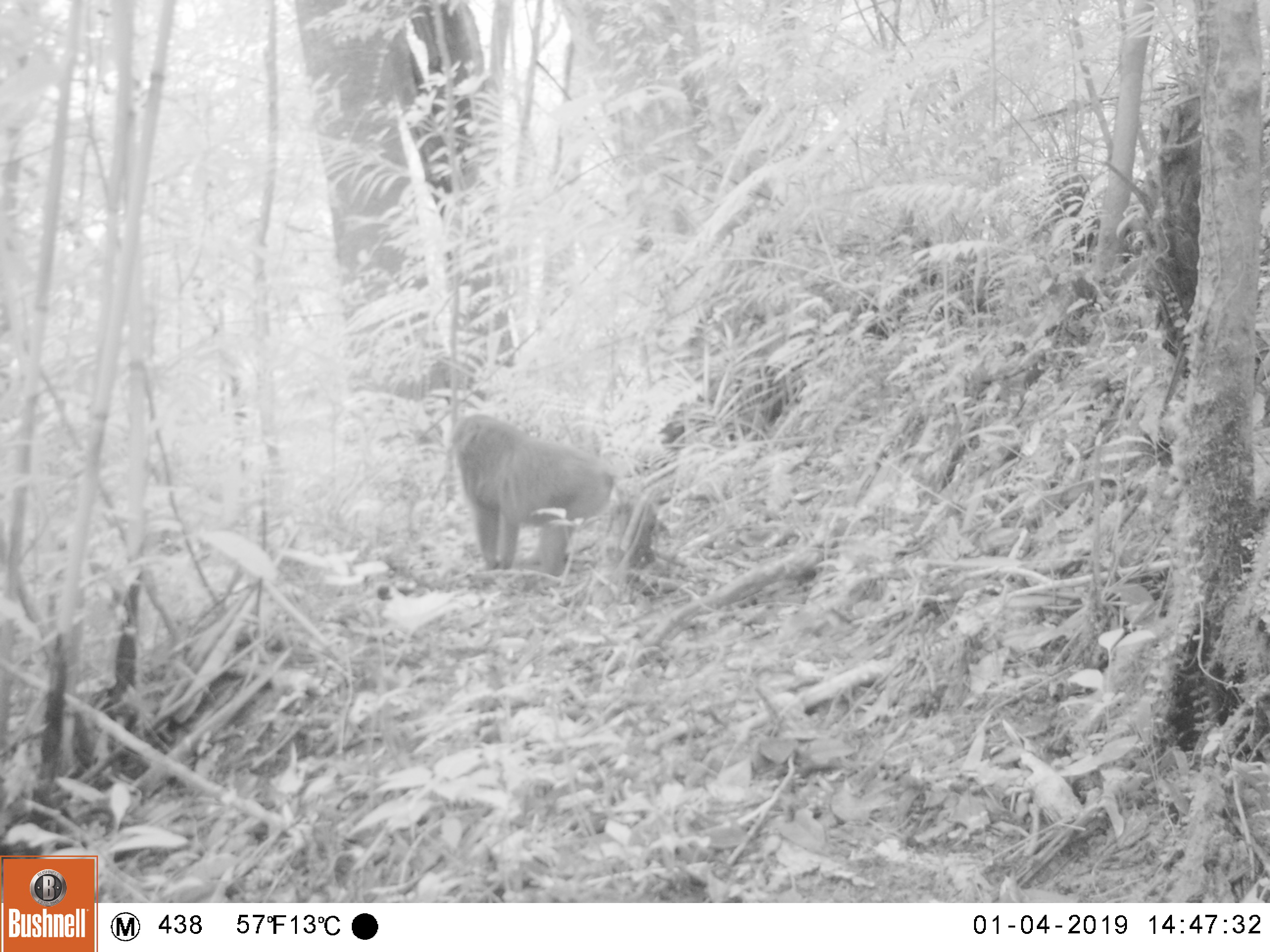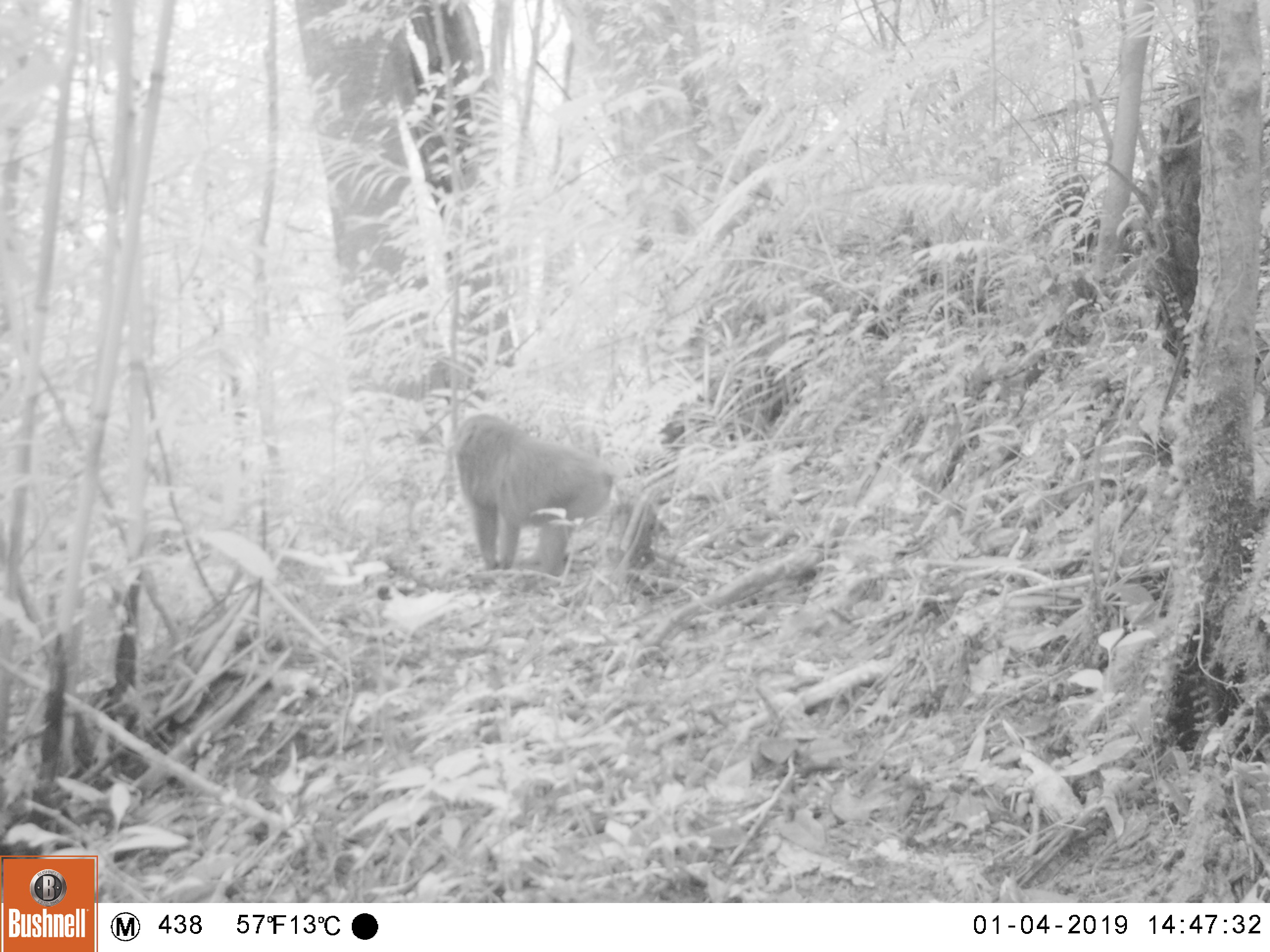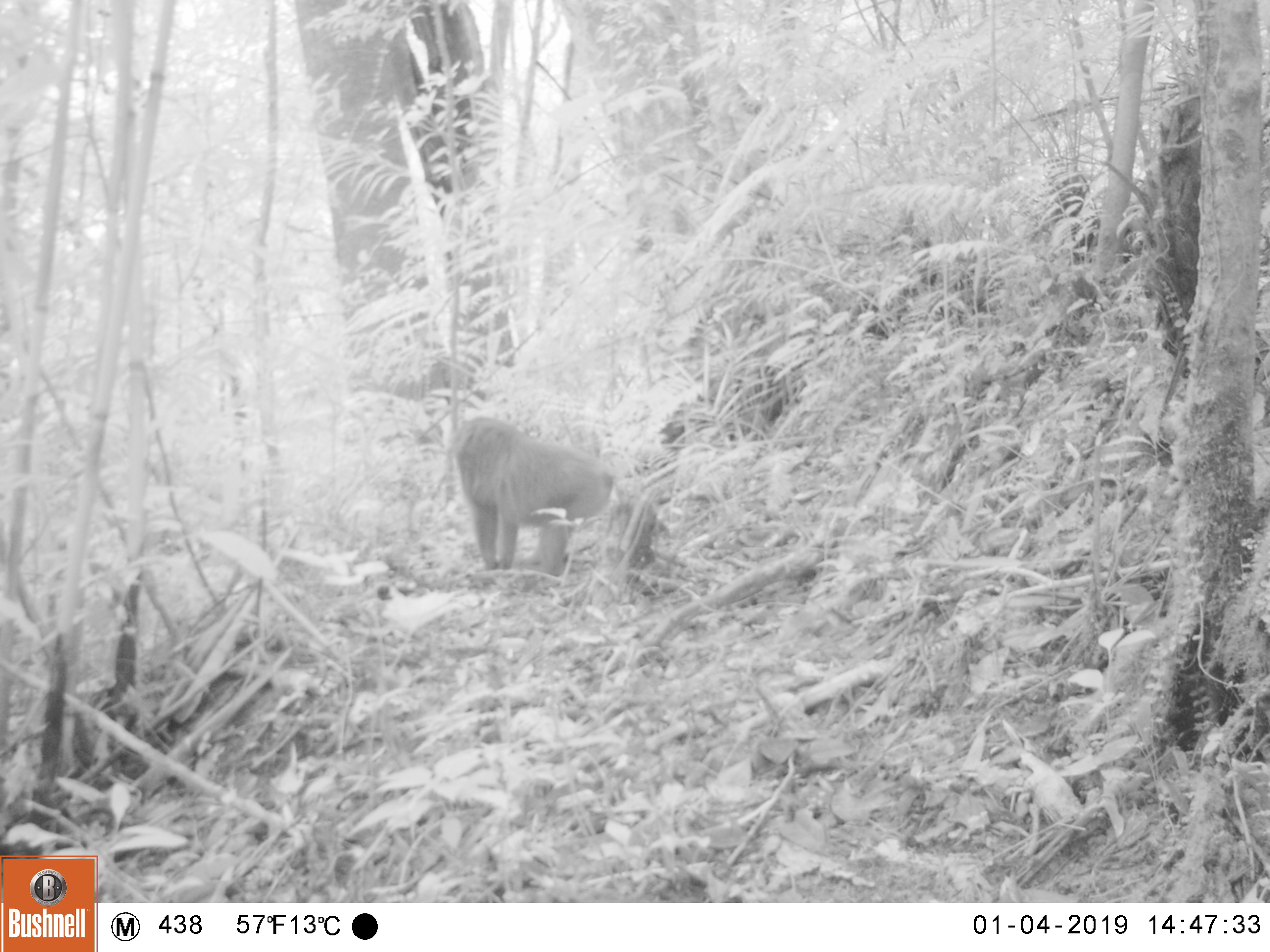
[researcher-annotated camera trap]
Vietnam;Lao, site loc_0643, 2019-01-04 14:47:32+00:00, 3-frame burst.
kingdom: Animalia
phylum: Chordata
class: Mammalia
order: Primates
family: Cercopithecidae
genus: Macaca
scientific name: Macaca arctoides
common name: stump-tailed macaque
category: stump tailed macaque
Stump tailed macaque (stump-tailed macaque) (Macaca arctoides). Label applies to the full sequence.